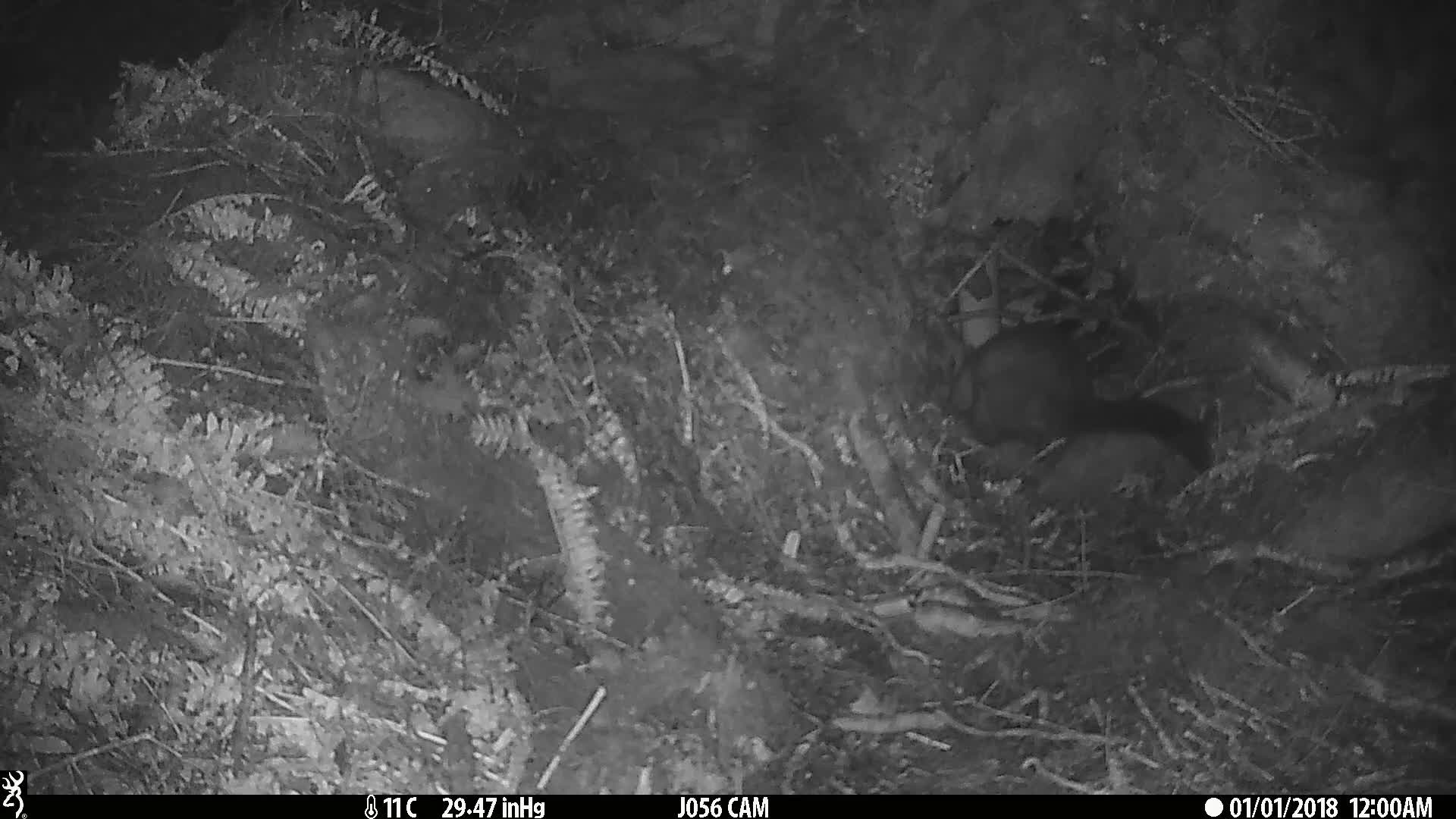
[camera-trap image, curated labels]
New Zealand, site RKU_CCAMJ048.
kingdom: Animalia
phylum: Chordata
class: Mammalia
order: Diprotodontia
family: Phalangeridae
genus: Trichosurus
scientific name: Trichosurus vulpecula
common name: common brushtail possum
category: possum